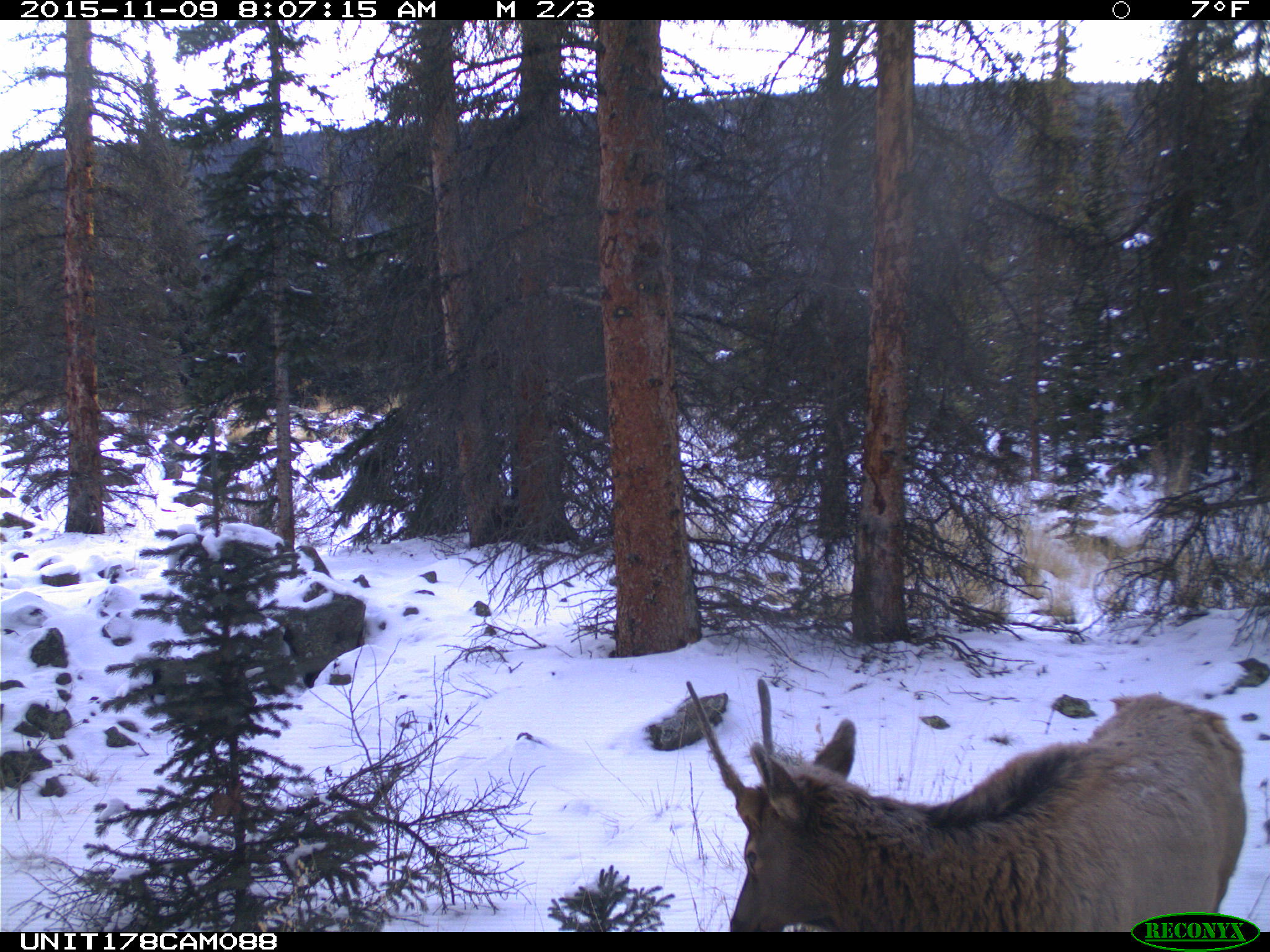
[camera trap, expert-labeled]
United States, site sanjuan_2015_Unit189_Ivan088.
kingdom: Animalia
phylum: Chordata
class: Mammalia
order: Artiodactyla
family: Cervidae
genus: Cervus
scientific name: Cervus elaphus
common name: red deer